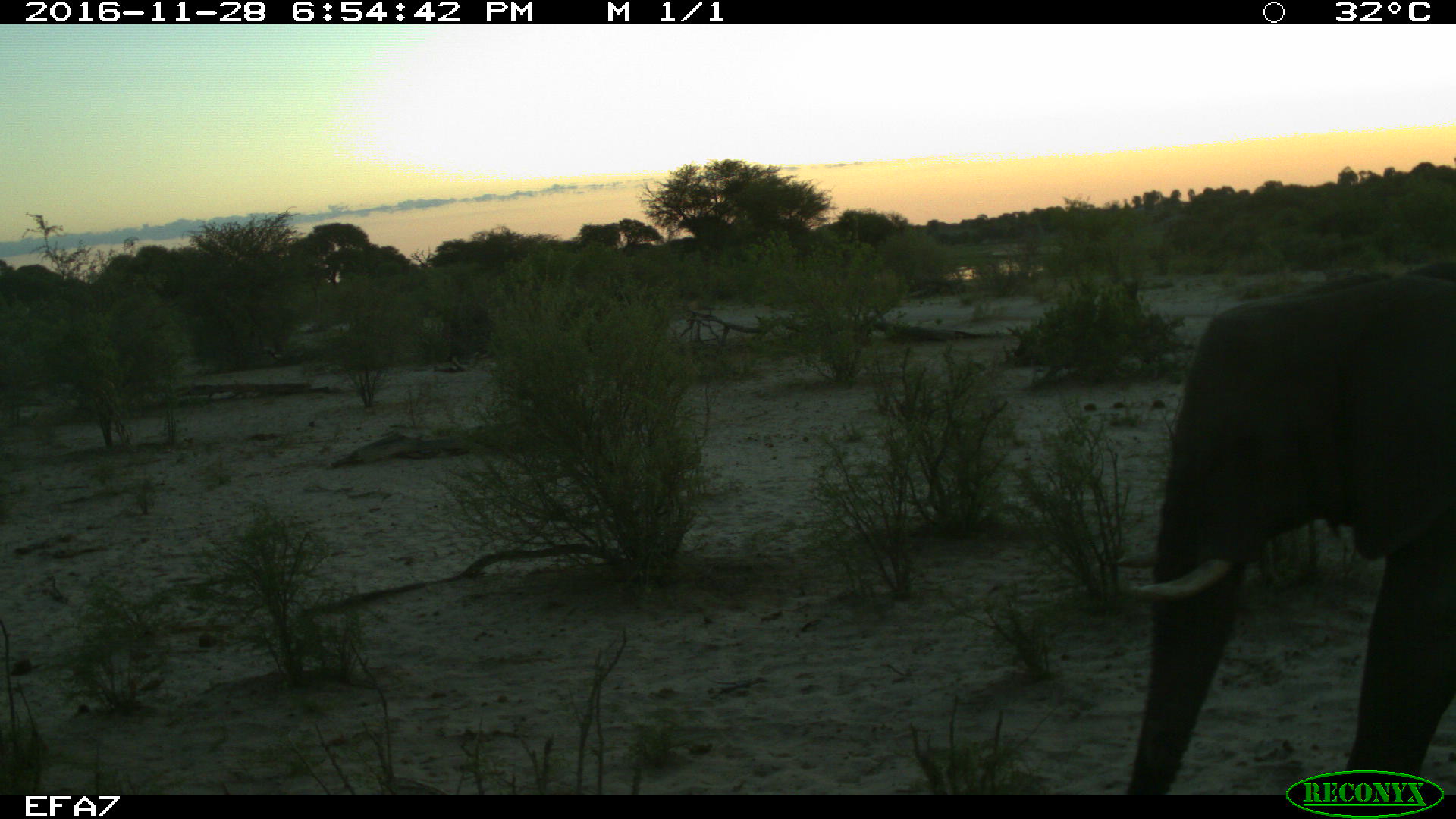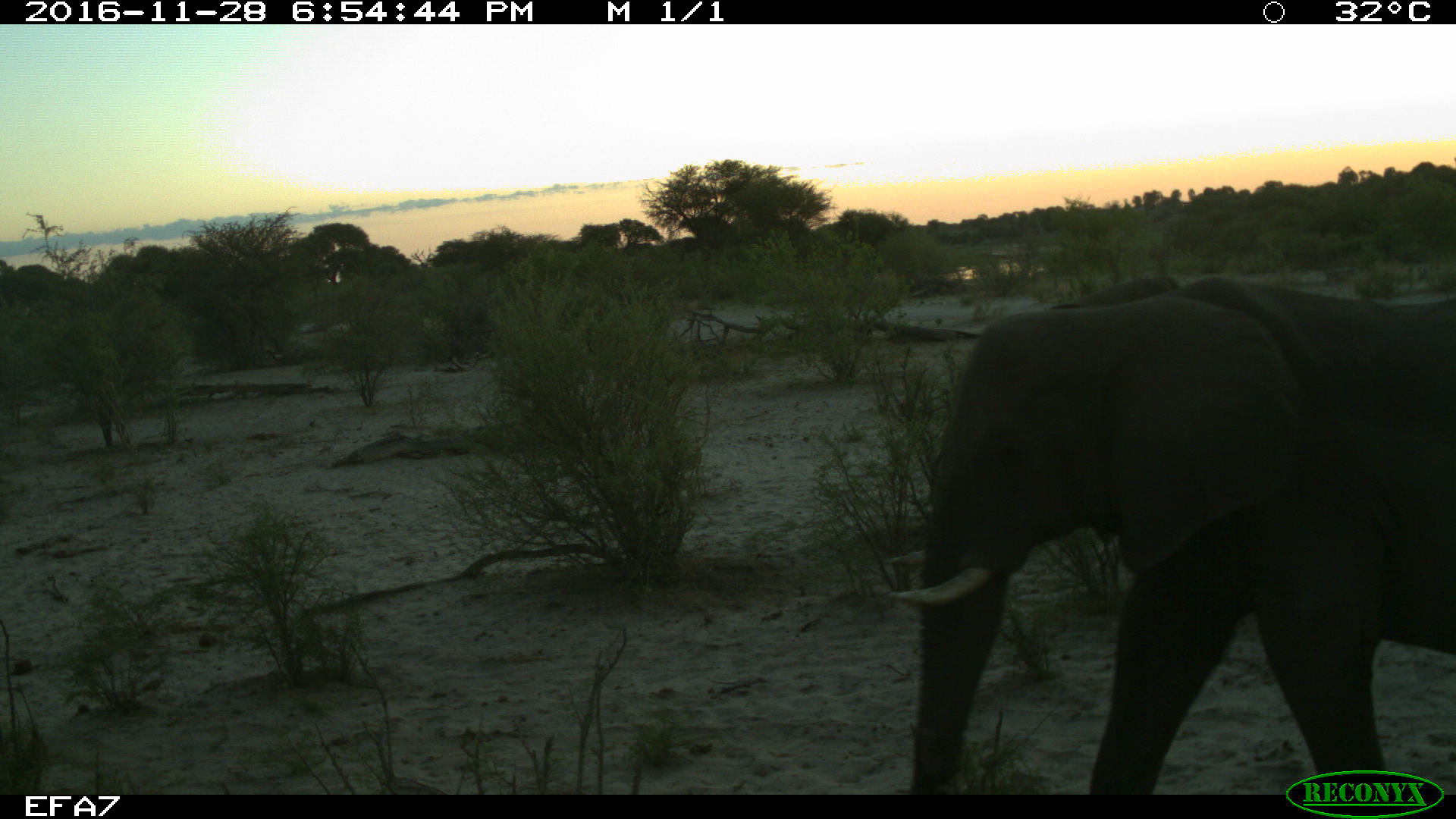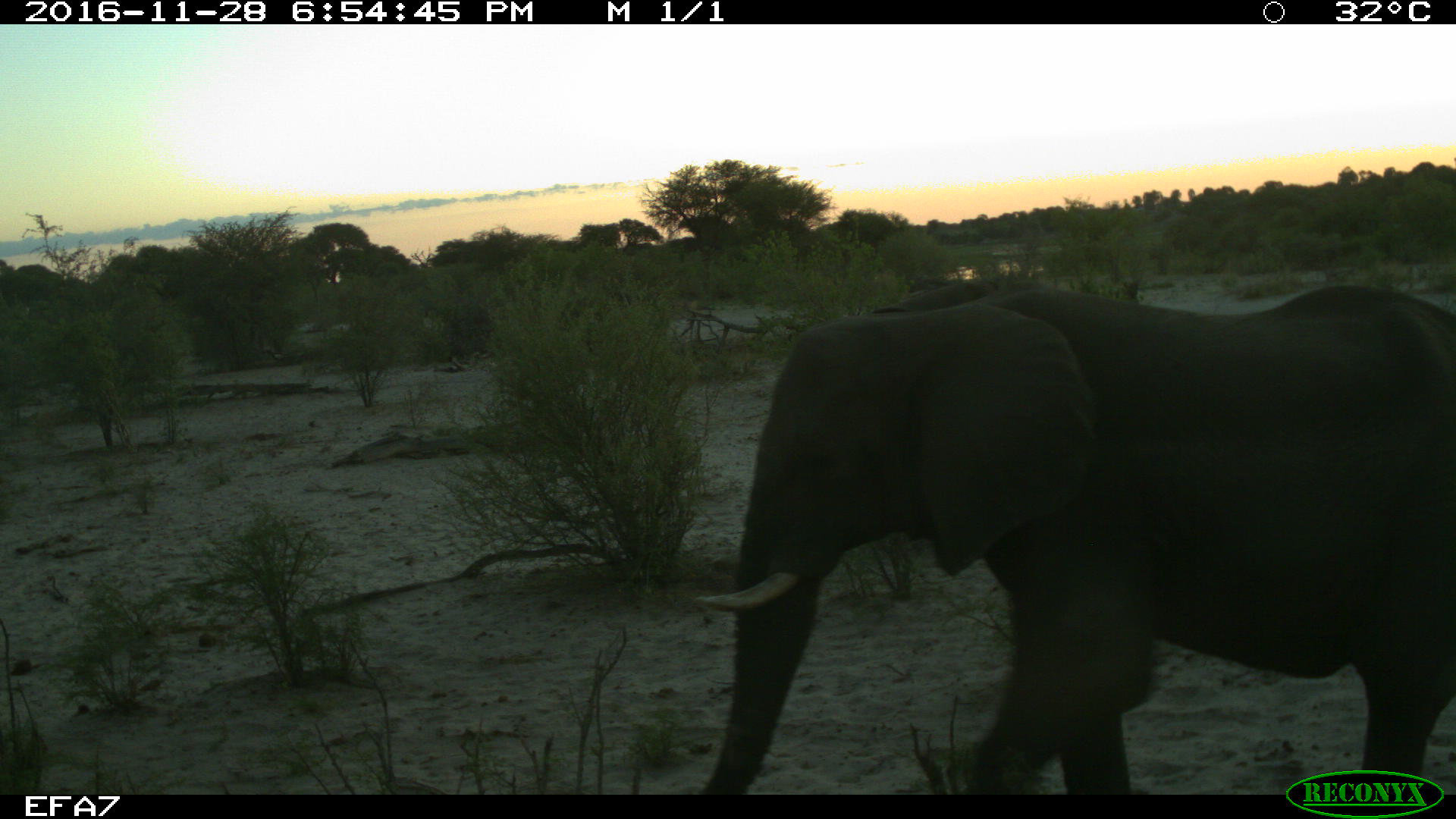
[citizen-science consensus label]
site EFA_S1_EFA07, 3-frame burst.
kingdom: Animalia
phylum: Chordata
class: Mammalia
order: Proboscidea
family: Elephantidae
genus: Loxodonta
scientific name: Loxodonta africana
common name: african bush elephant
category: elephant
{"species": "elephant (african bush elephant) (Loxodonta africana)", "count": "1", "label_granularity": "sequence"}